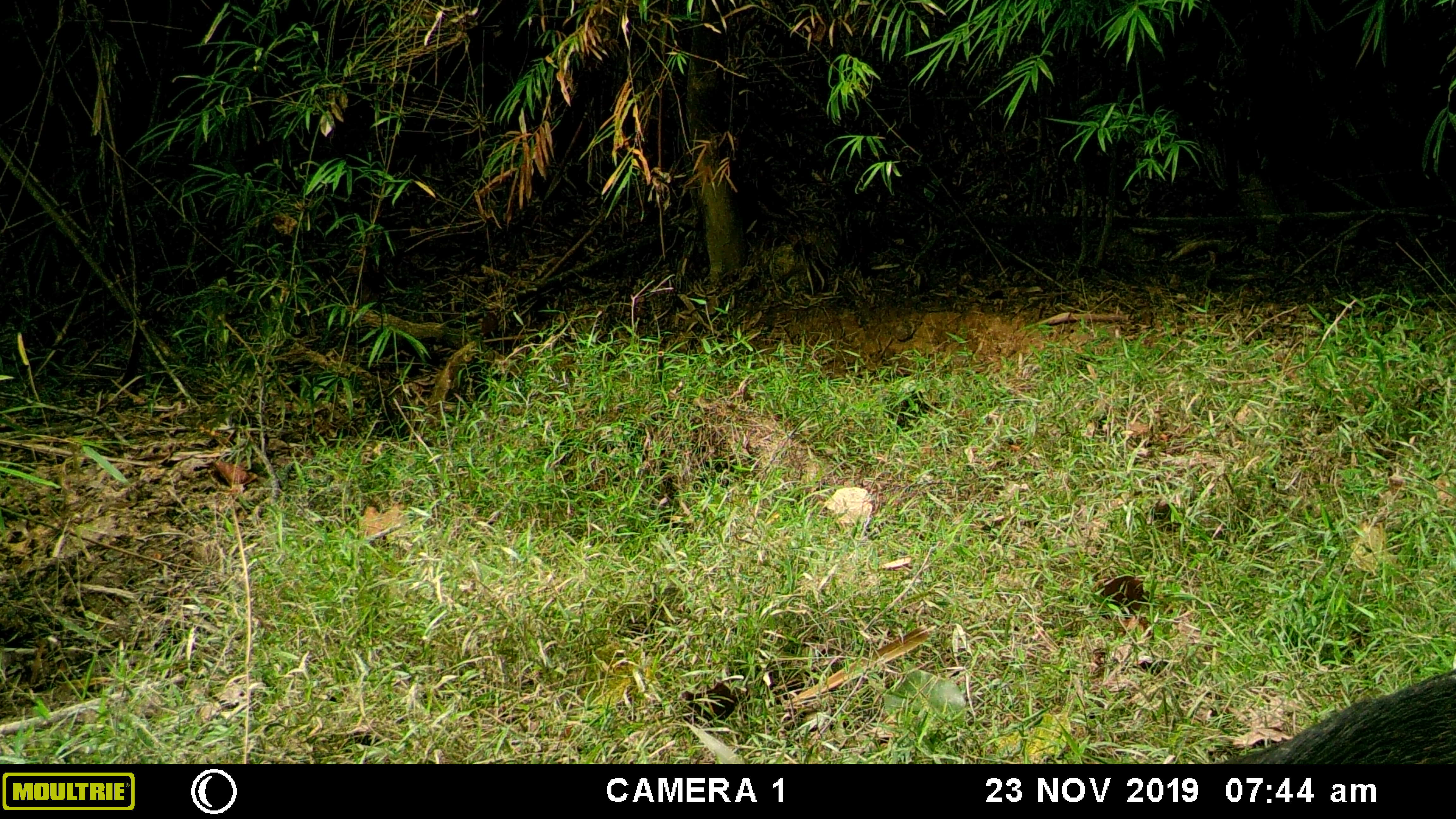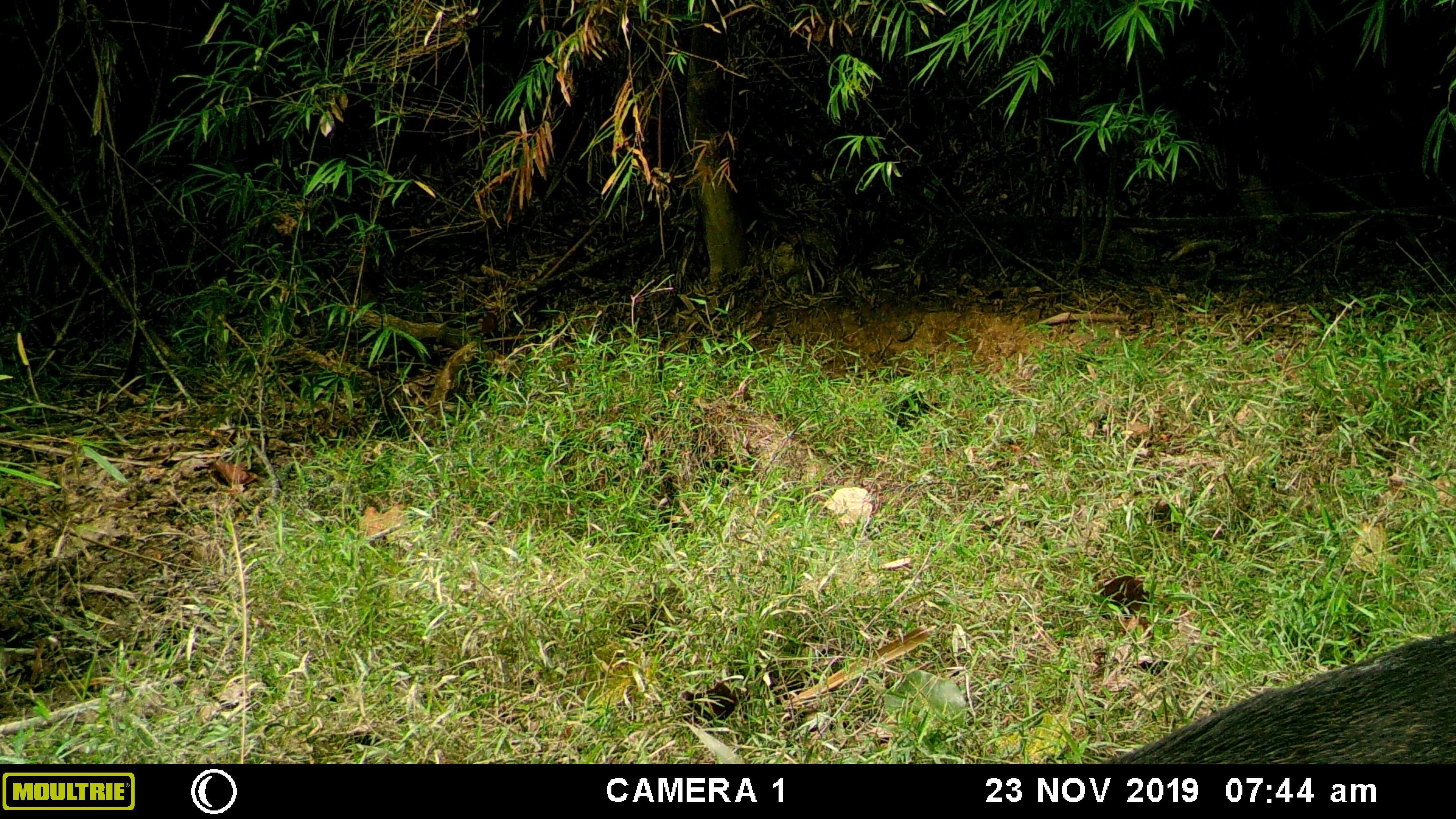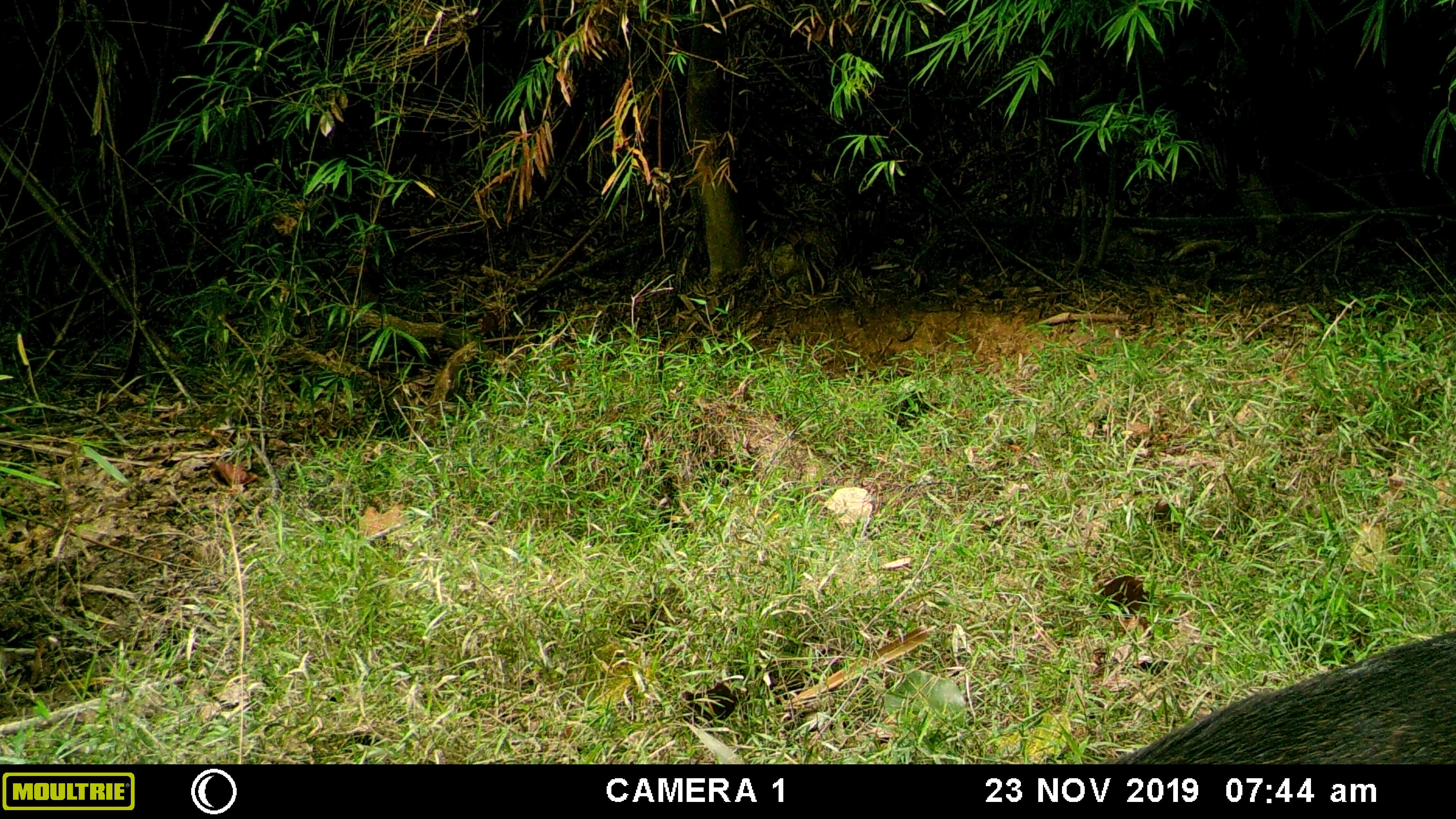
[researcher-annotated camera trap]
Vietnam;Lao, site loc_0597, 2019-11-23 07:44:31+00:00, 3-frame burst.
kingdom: Animalia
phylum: Chordata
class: Mammalia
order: Artiodactyla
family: Suidae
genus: Sus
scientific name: Sus scrofa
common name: eurasian wild pig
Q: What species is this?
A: Eurasian wild pig (Sus scrofa).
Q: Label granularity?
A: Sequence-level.